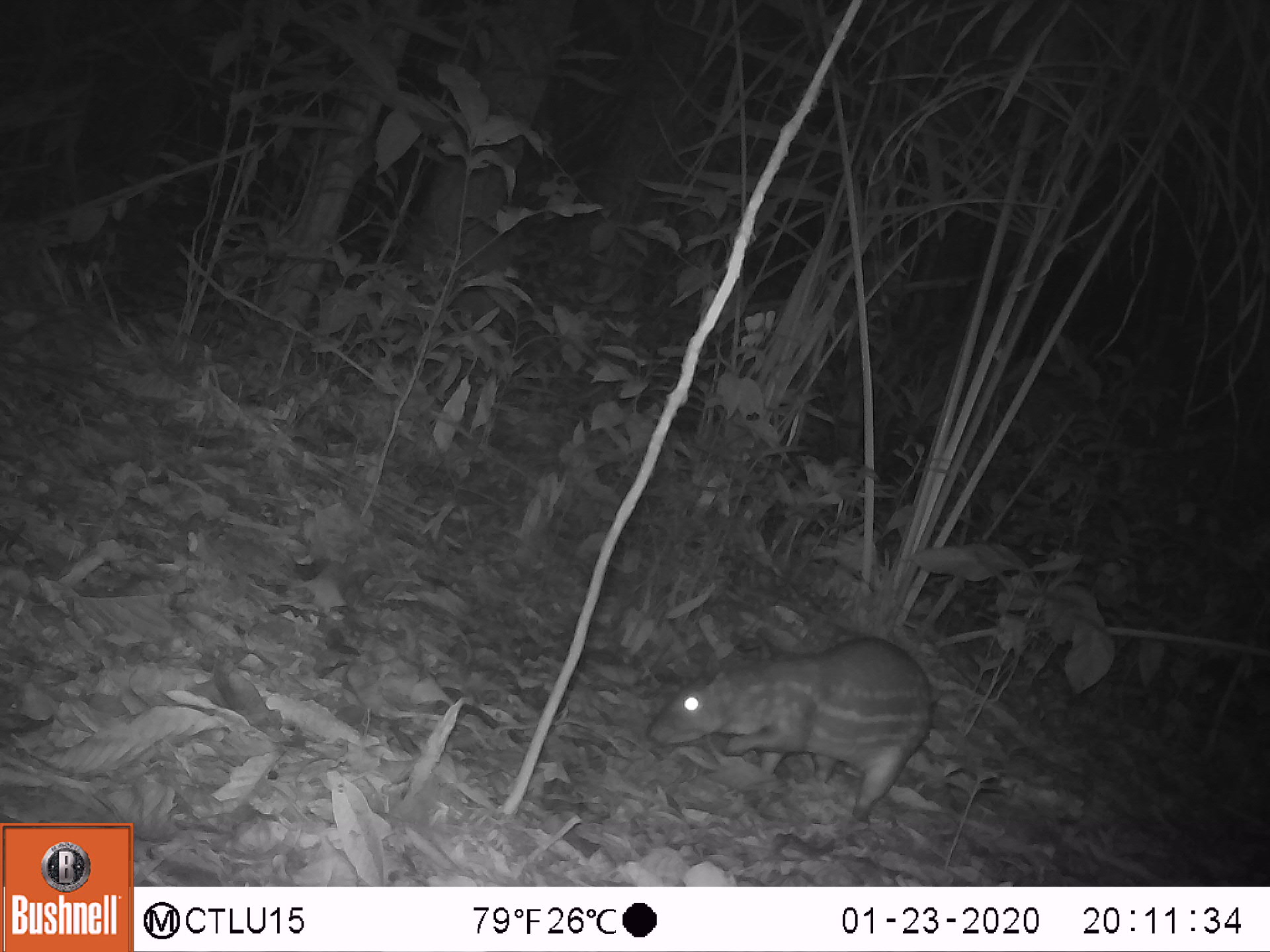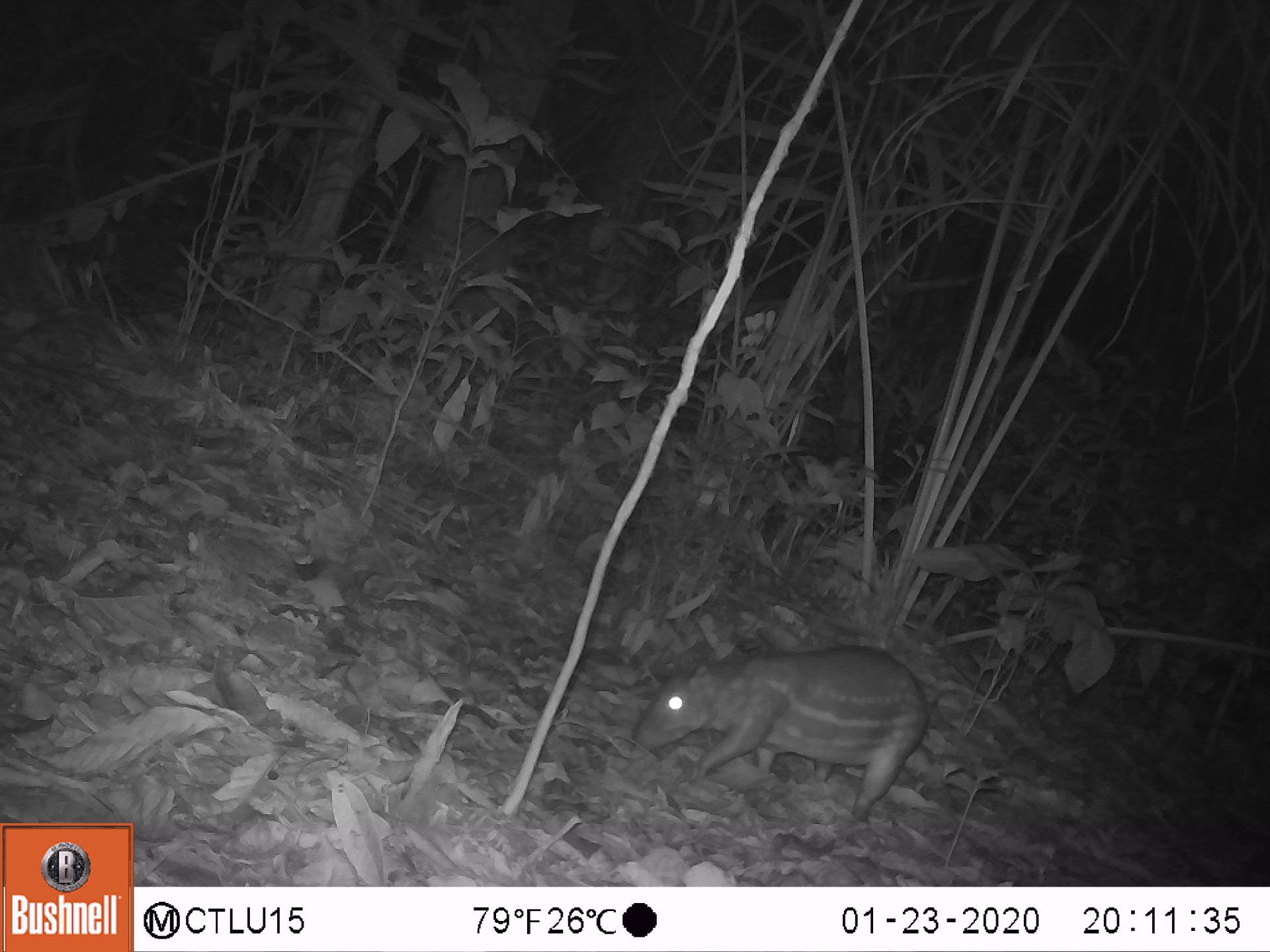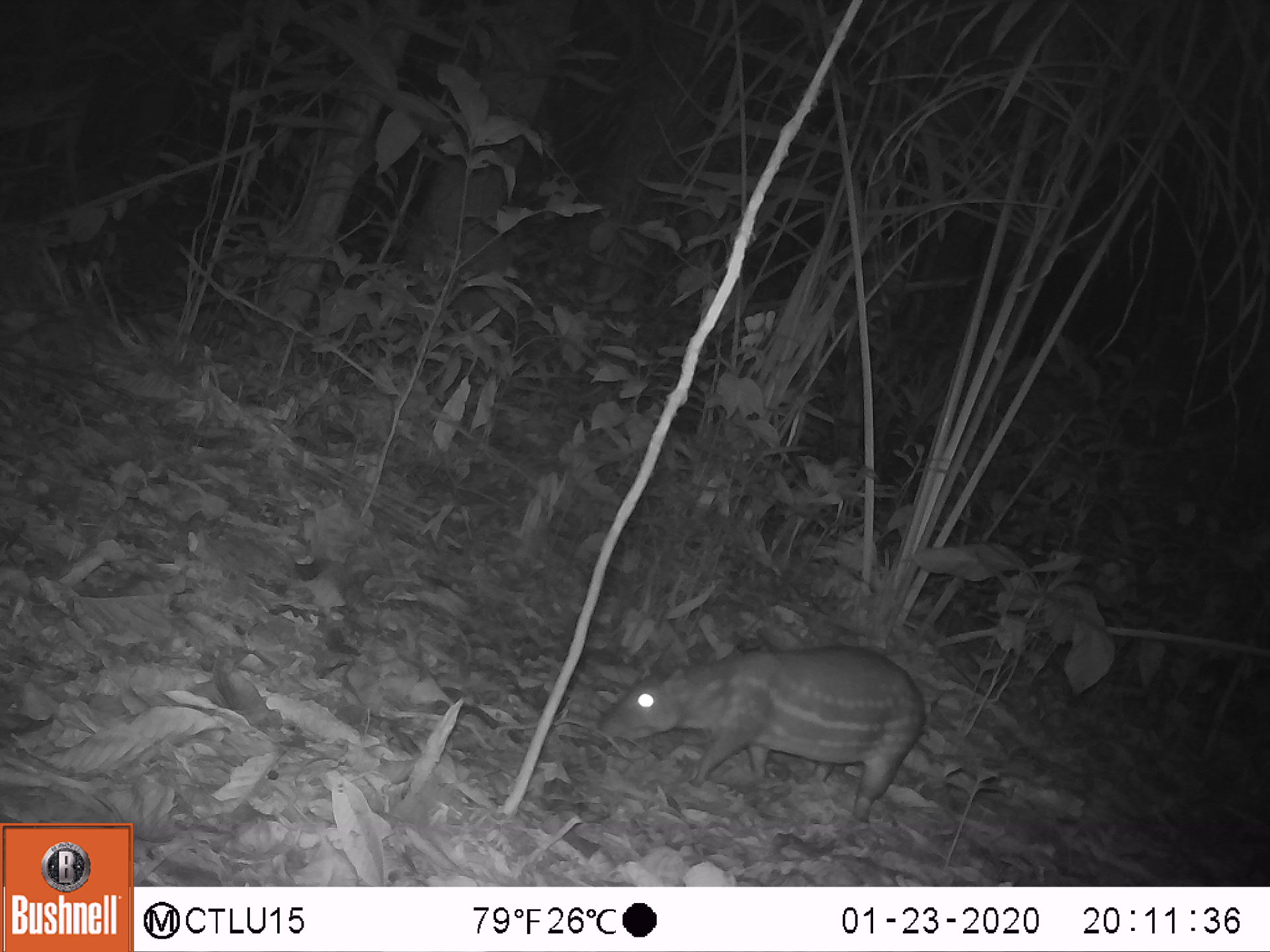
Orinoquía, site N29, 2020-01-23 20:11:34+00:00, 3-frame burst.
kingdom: Animalia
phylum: Chordata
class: Mammalia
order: Rodentia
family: Cuniculidae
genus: Cuniculus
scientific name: Cuniculus paca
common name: spotted paca